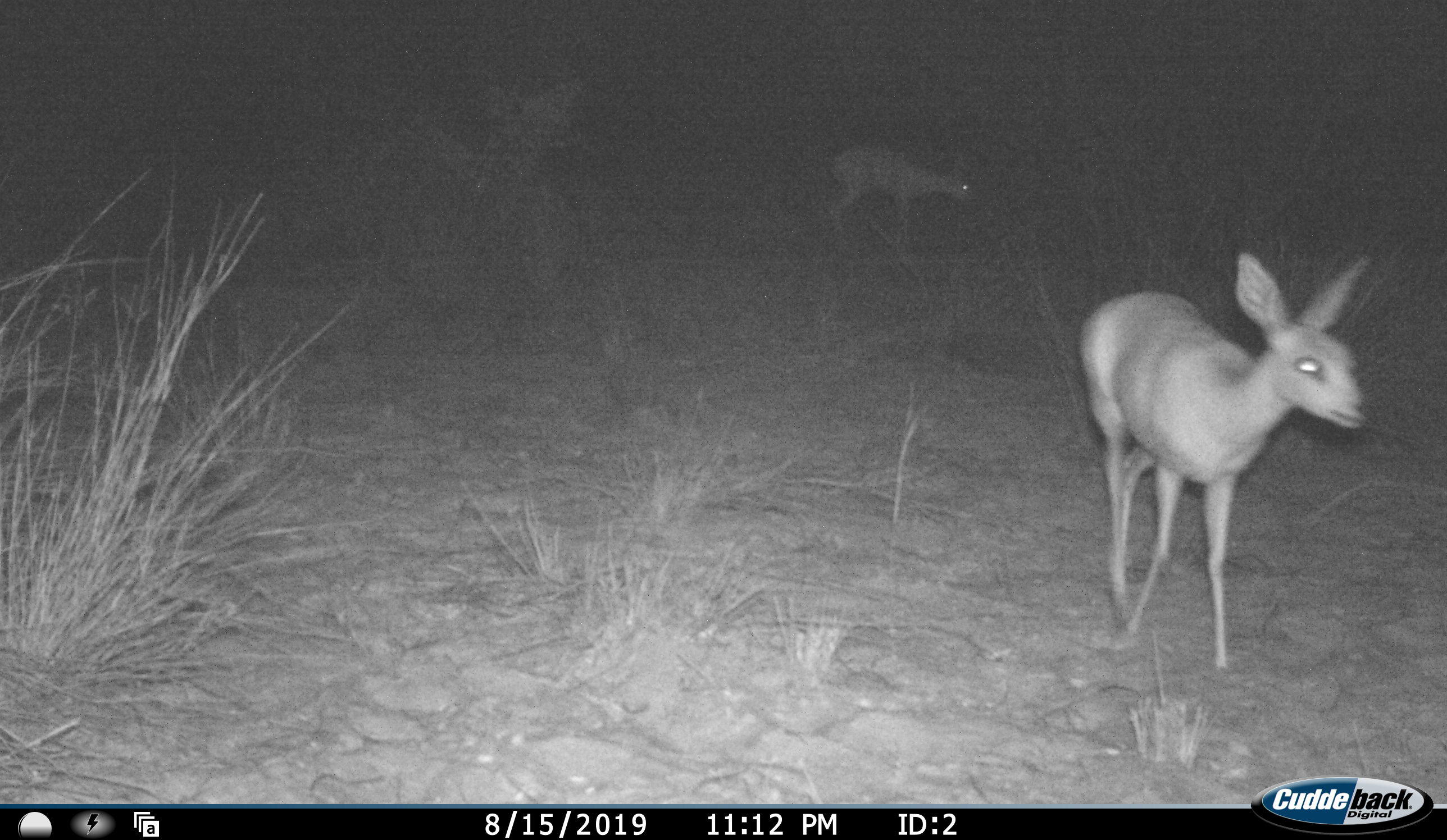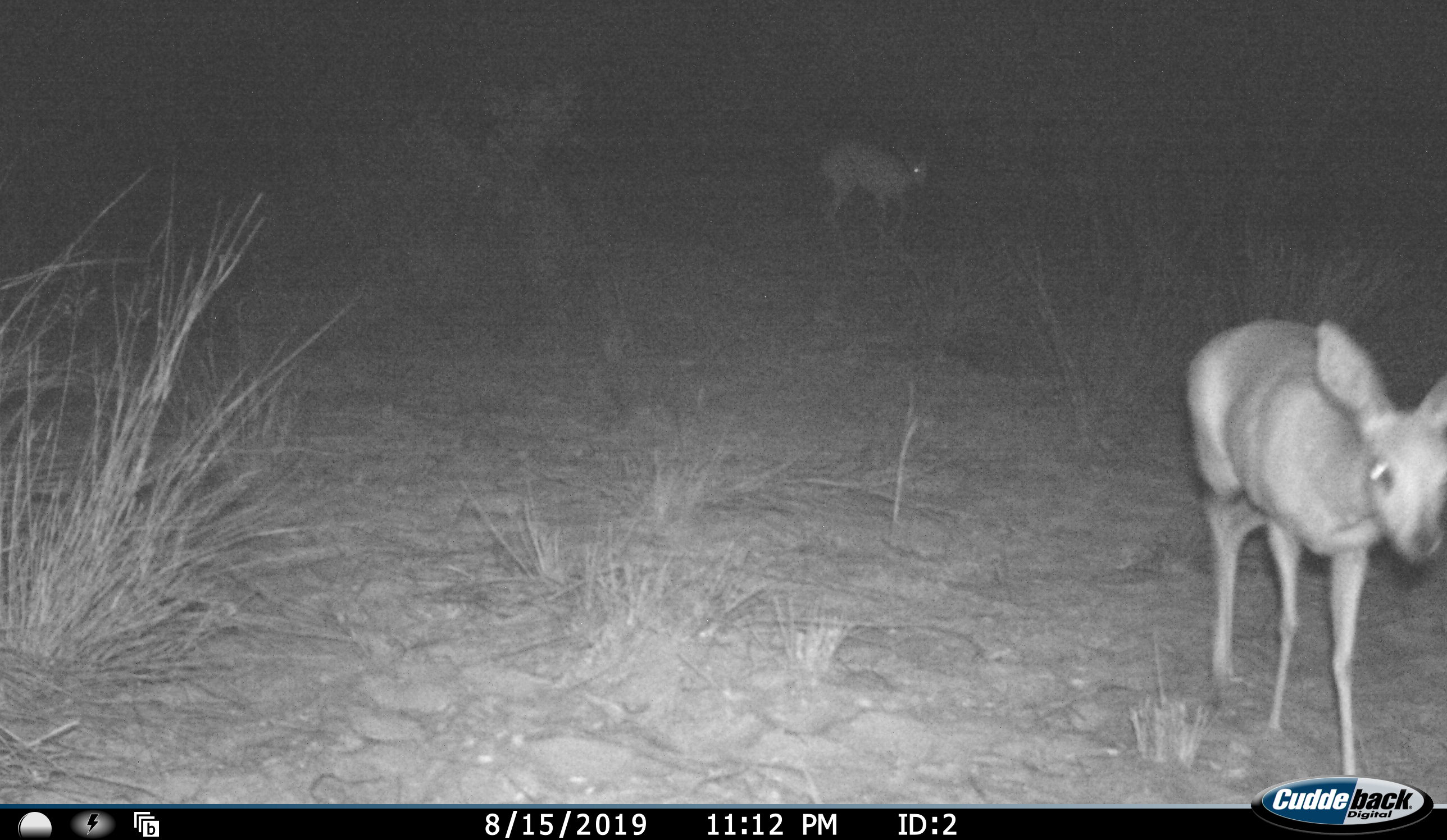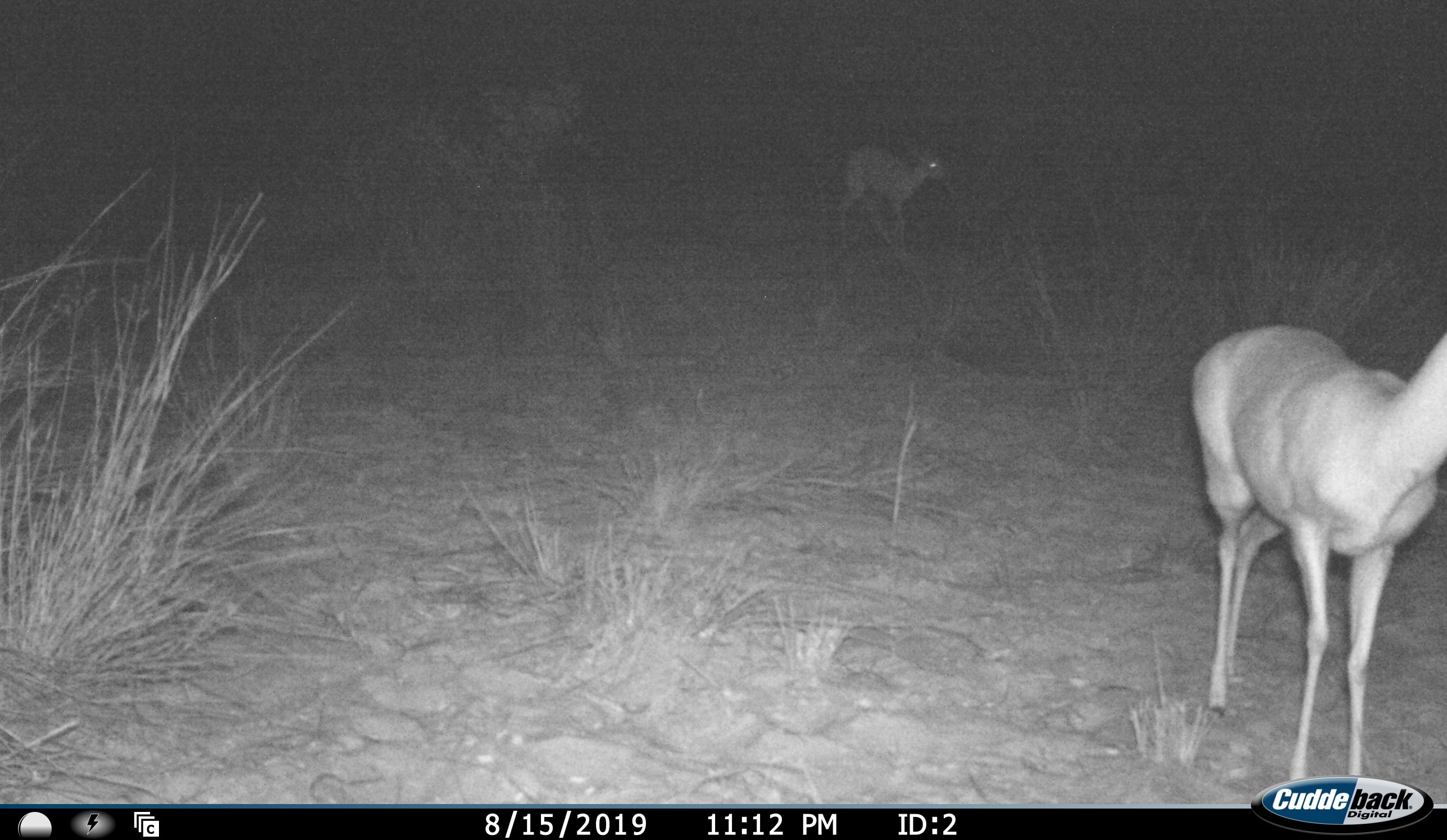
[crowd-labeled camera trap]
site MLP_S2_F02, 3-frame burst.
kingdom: Animalia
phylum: Chordata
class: Mammalia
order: Artiodactyla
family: Bovidae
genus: Raphicerus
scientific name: Raphicerus campestris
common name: steenbok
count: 2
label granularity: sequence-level